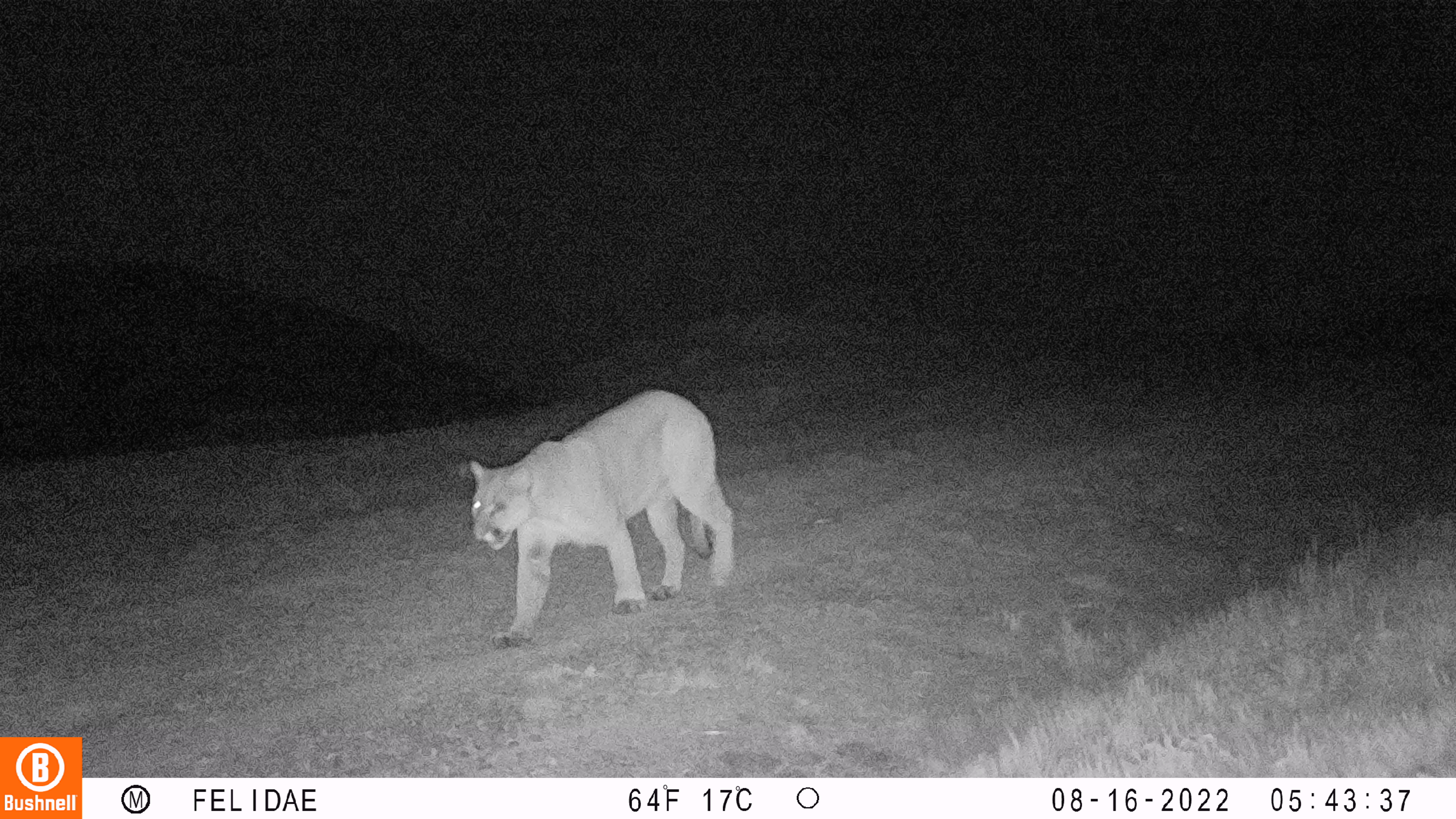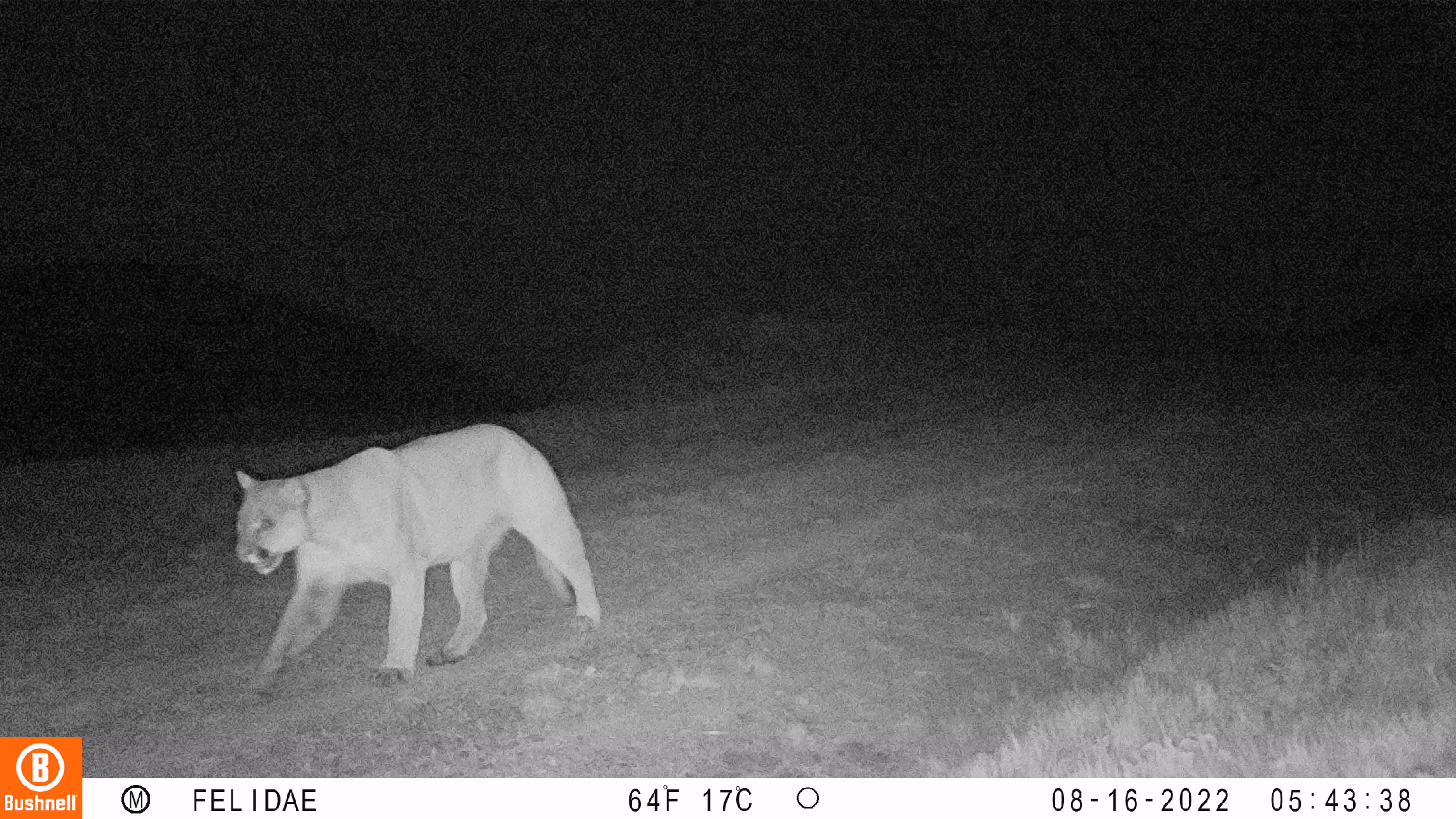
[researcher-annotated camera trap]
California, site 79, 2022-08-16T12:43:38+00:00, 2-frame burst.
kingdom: Animalia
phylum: Chordata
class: Mammalia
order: Carnivora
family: Felidae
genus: Puma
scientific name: Puma concolor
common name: puma